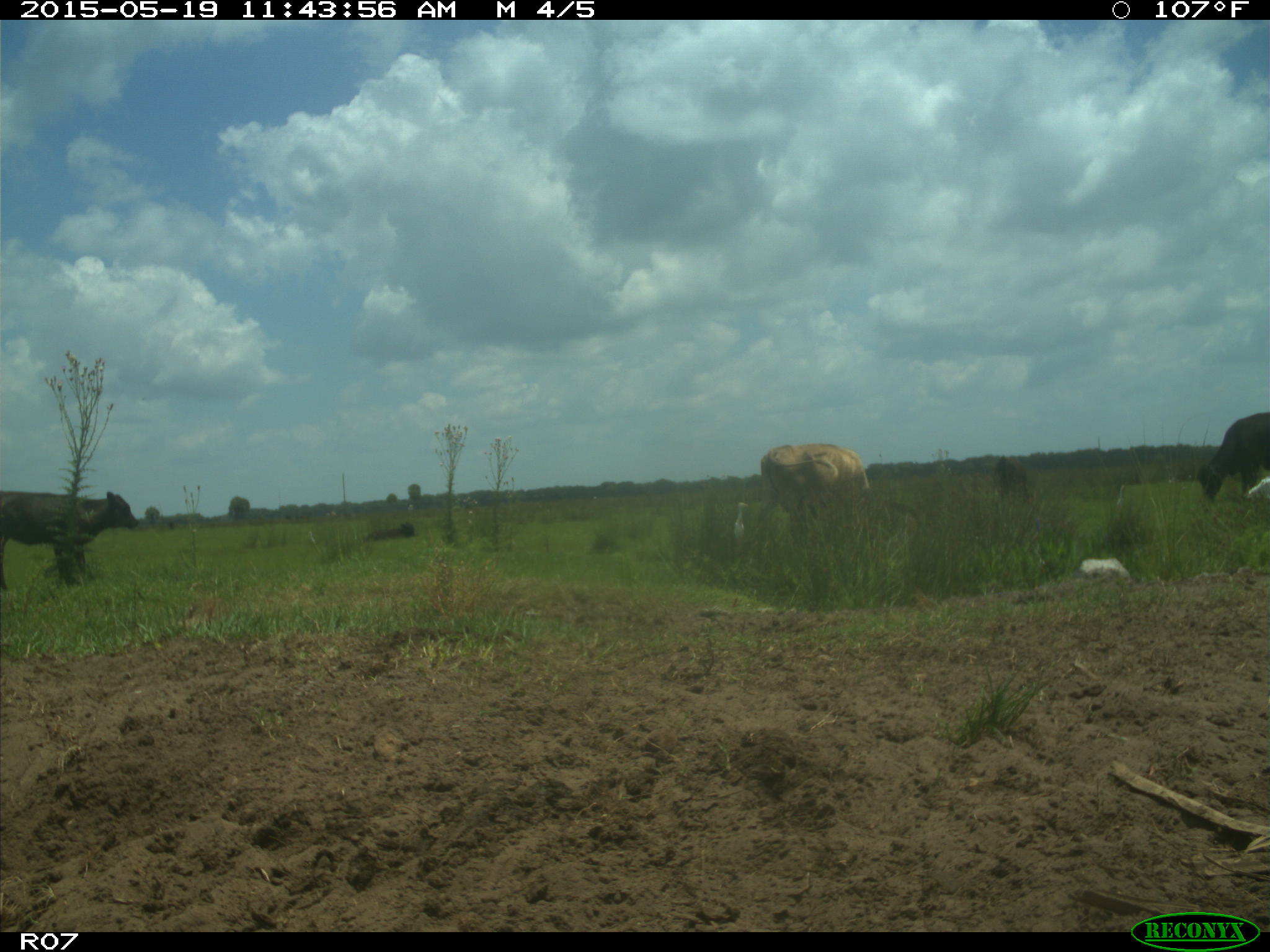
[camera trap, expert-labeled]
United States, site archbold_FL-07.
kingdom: Animalia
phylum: Chordata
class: Mammalia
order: Artiodactyla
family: Bovidae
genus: Bos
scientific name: Bos taurus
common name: domestic cow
Bos taurus (domestic cow).